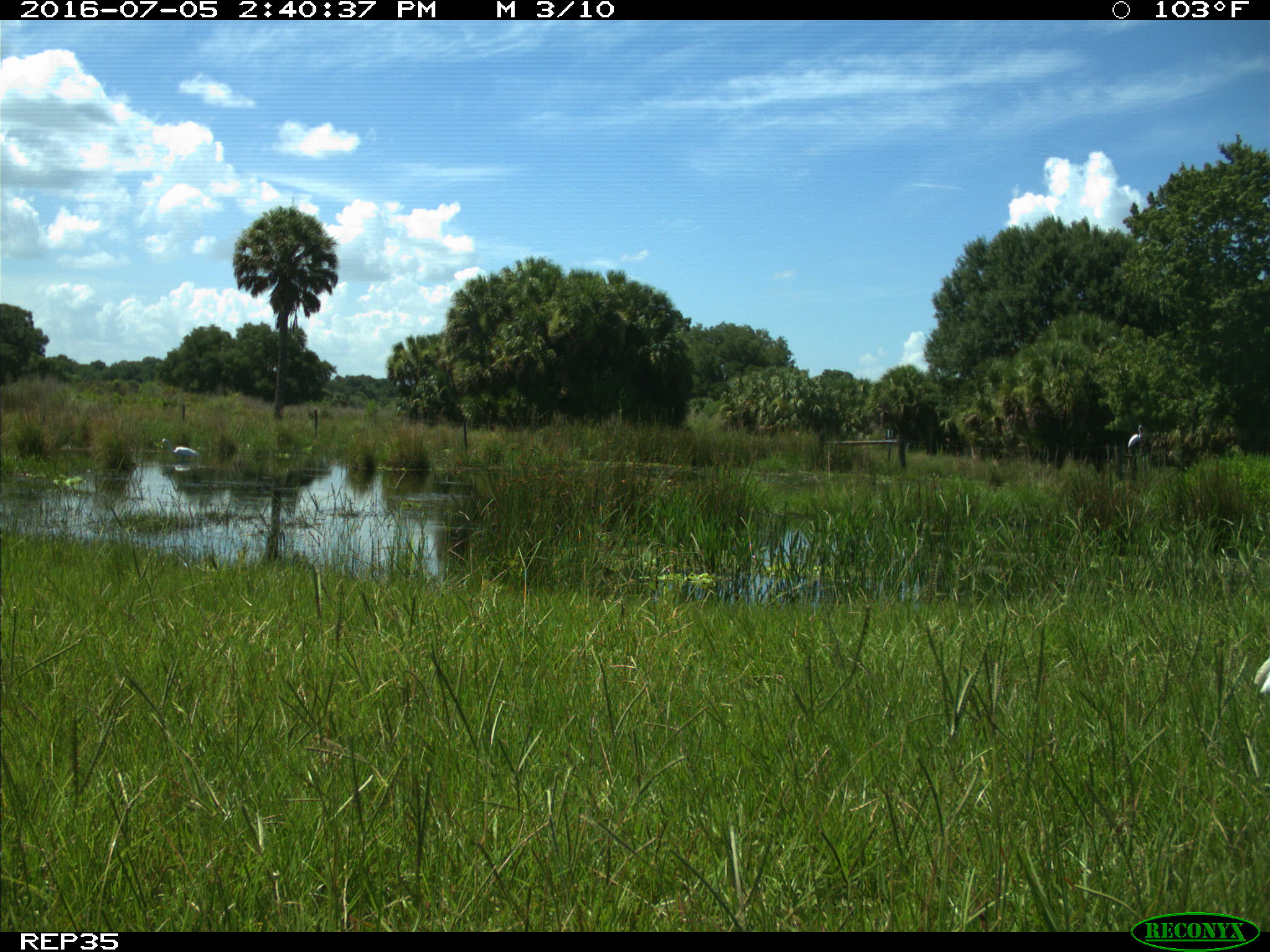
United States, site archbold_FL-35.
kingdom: Animalia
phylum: Chordata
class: Aves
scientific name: Aves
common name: birds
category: unidentified bird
Unidentified bird (birds) (Aves).